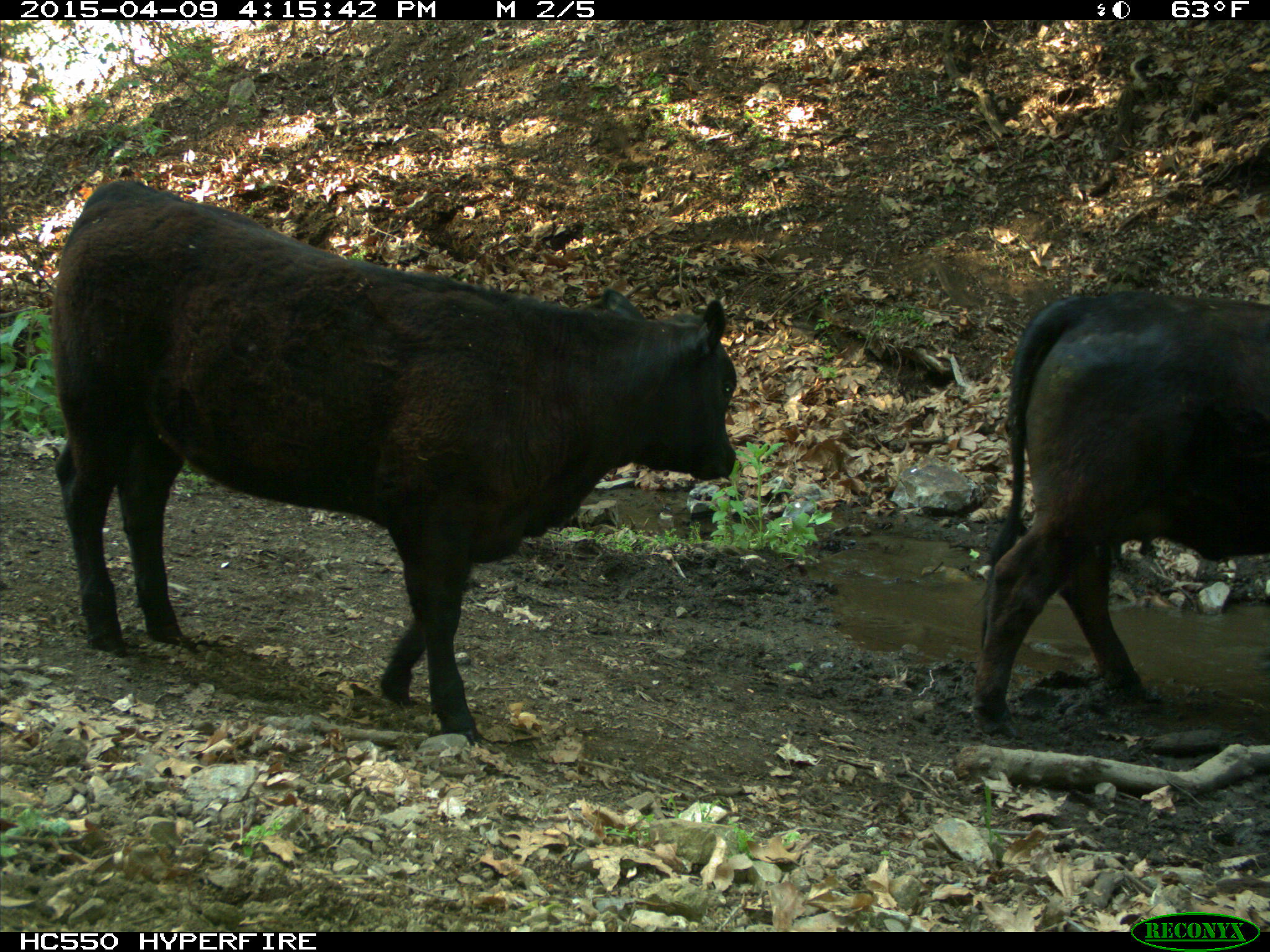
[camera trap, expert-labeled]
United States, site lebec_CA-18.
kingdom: Animalia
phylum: Chordata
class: Mammalia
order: Artiodactyla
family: Bovidae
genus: Bos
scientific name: Bos taurus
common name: domestic cow